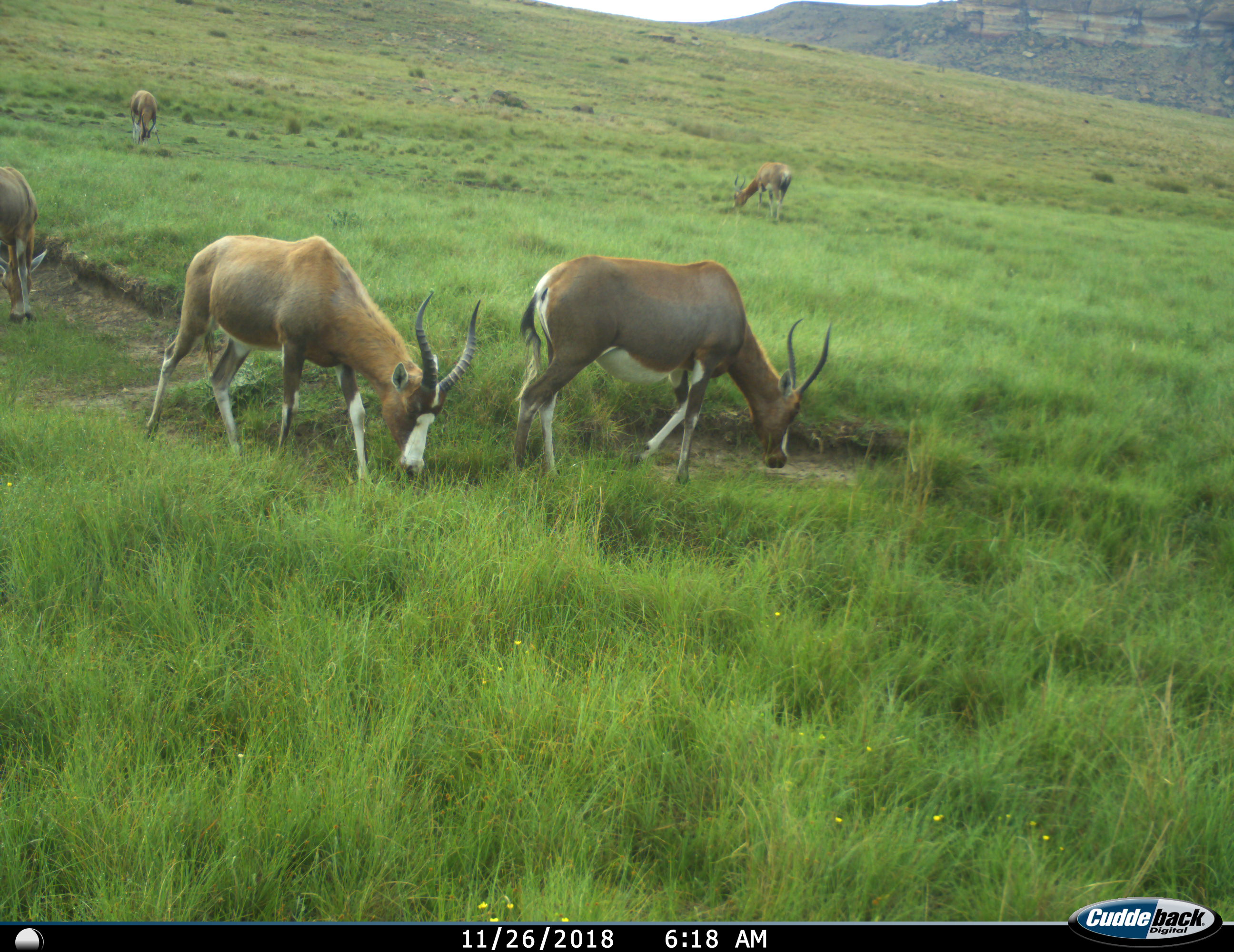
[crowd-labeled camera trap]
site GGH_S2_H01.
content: unidentified animal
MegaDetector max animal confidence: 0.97